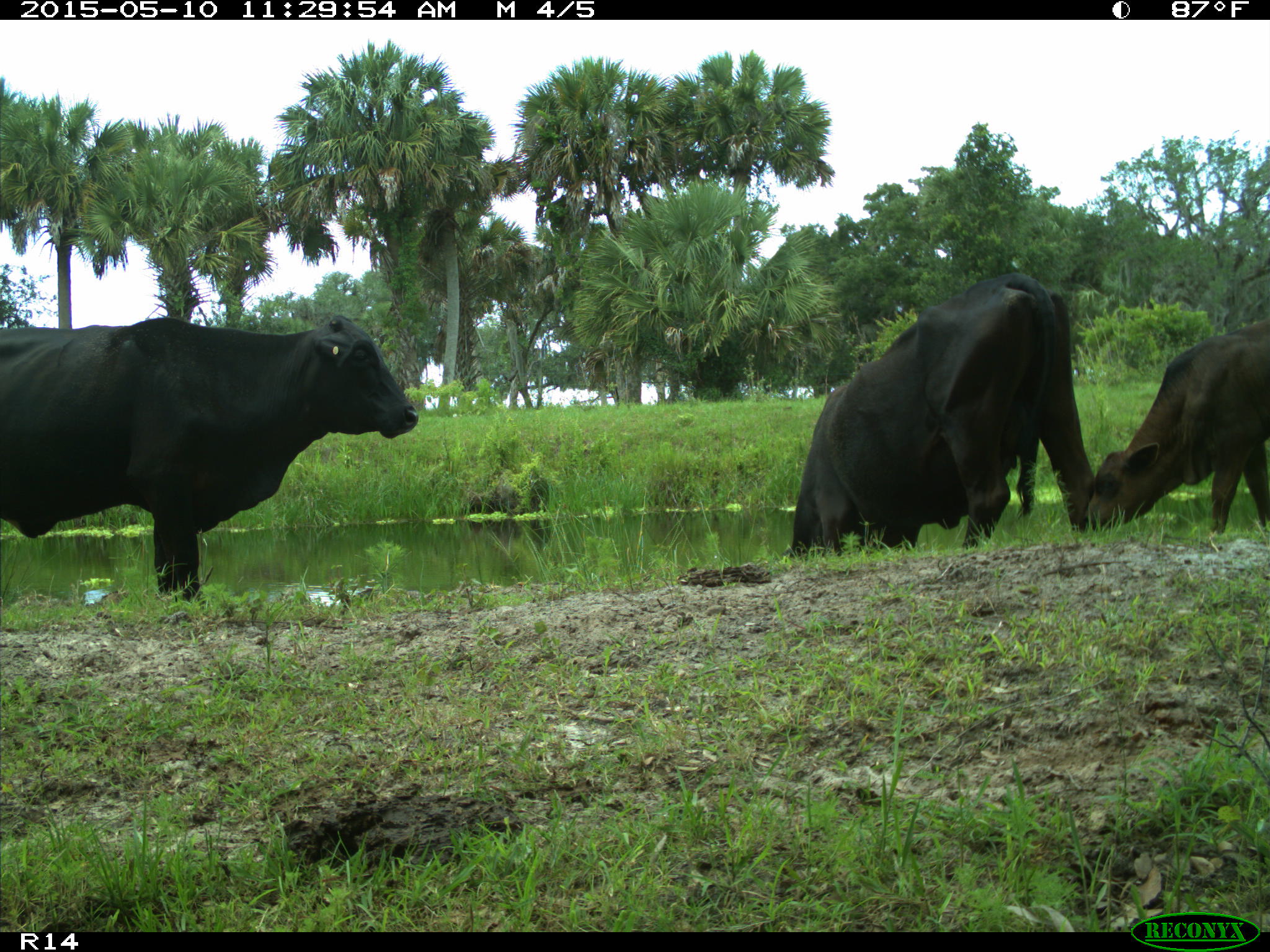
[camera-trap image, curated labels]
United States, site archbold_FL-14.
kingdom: Animalia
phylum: Chordata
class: Mammalia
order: Artiodactyla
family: Bovidae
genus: Bos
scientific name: Bos taurus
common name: domestic cow